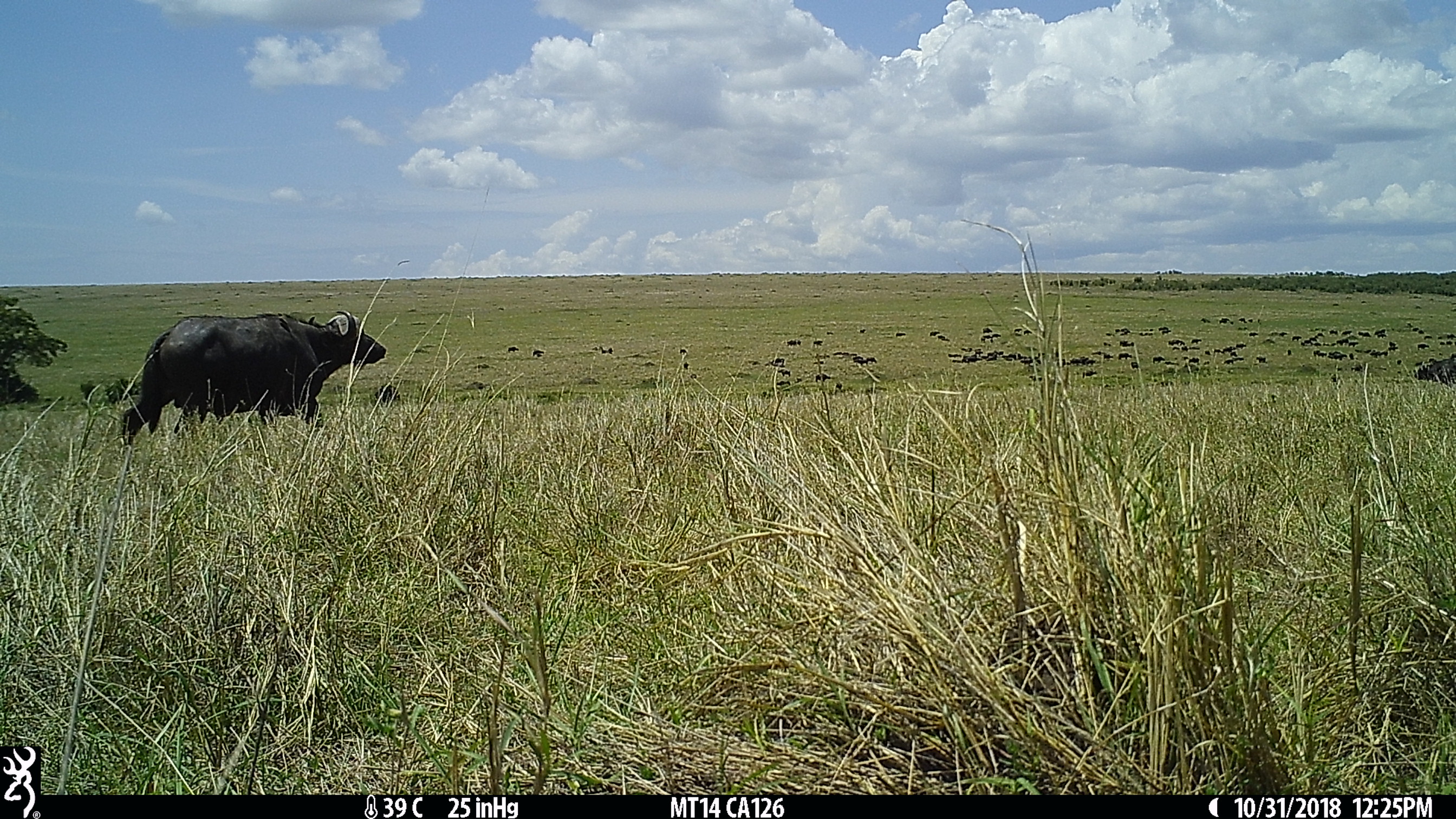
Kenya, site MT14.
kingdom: Animalia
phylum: Chordata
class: Mammalia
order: Artiodactyla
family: Bovidae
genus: Syncerus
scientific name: Syncerus caffer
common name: buffalo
Buffalo (Syncerus caffer).